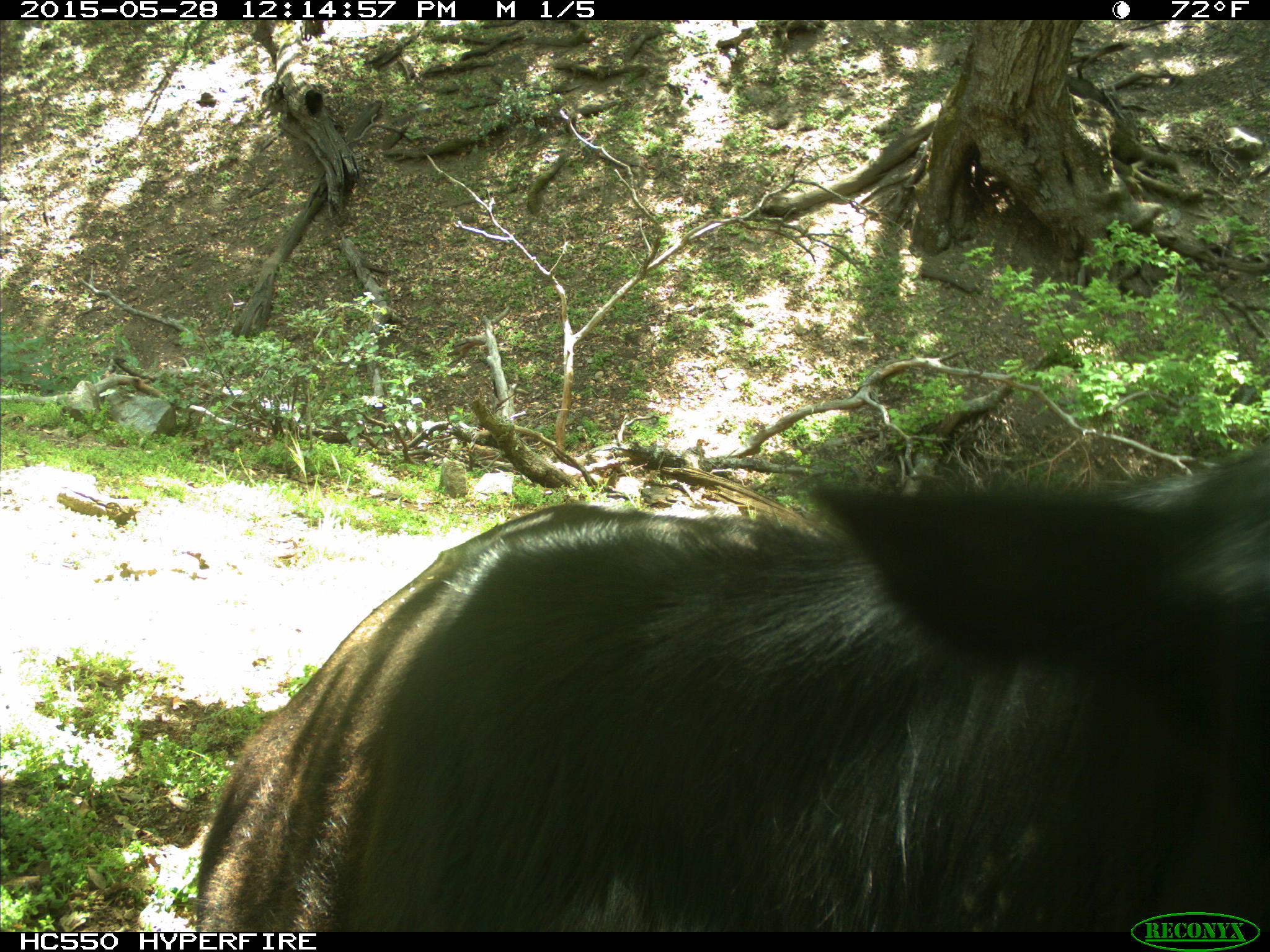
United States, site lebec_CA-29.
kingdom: Animalia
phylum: Chordata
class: Mammalia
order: Artiodactyla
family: Bovidae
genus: Bos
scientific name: Bos taurus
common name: domestic cow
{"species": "Bos taurus (domestic cow)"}